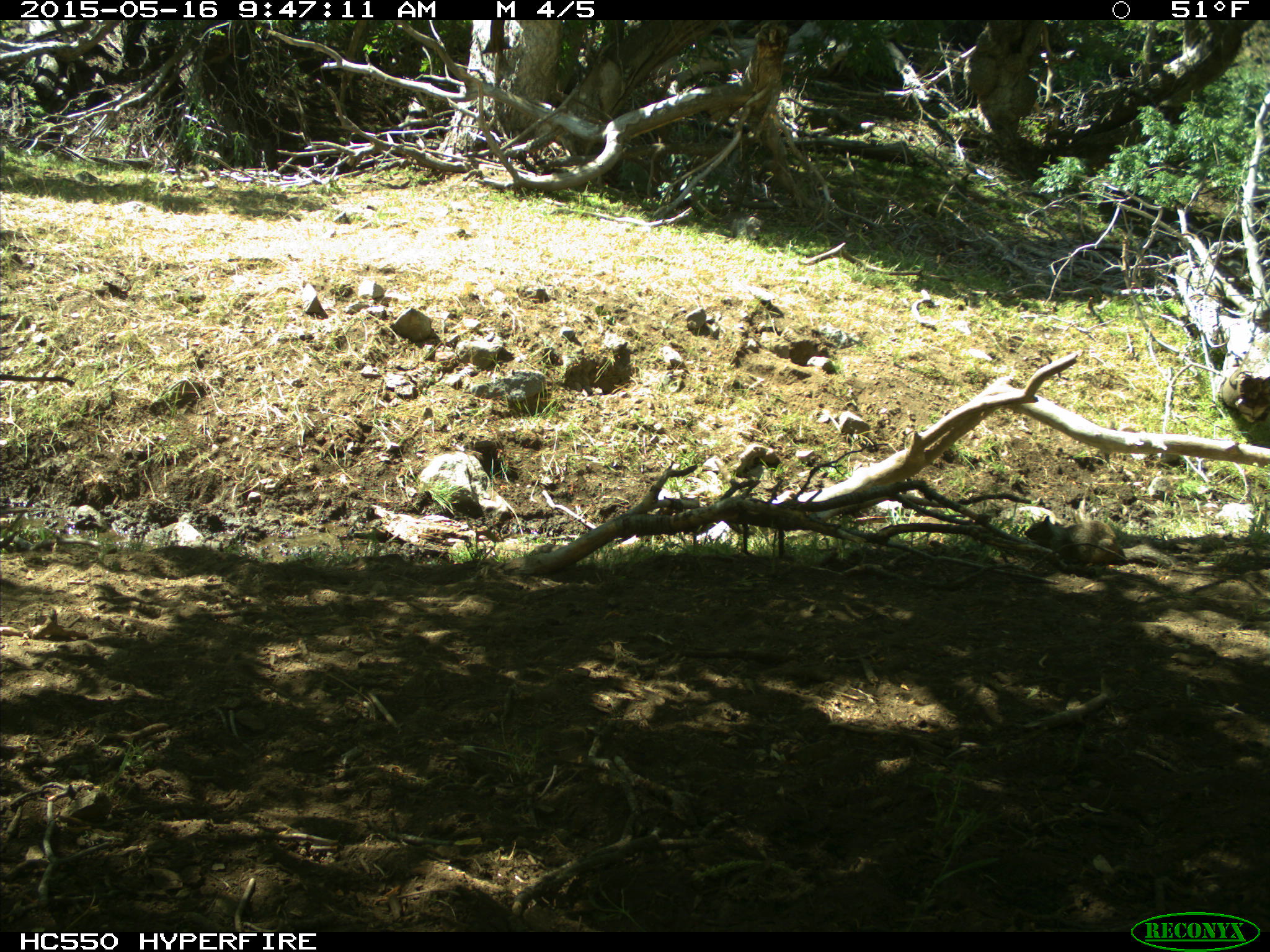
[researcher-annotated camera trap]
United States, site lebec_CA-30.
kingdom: Animalia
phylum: Chordata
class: Mammalia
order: Rodentia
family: Sciuridae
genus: Otospermophilus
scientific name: Otospermophilus beecheyi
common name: california ground squirrel